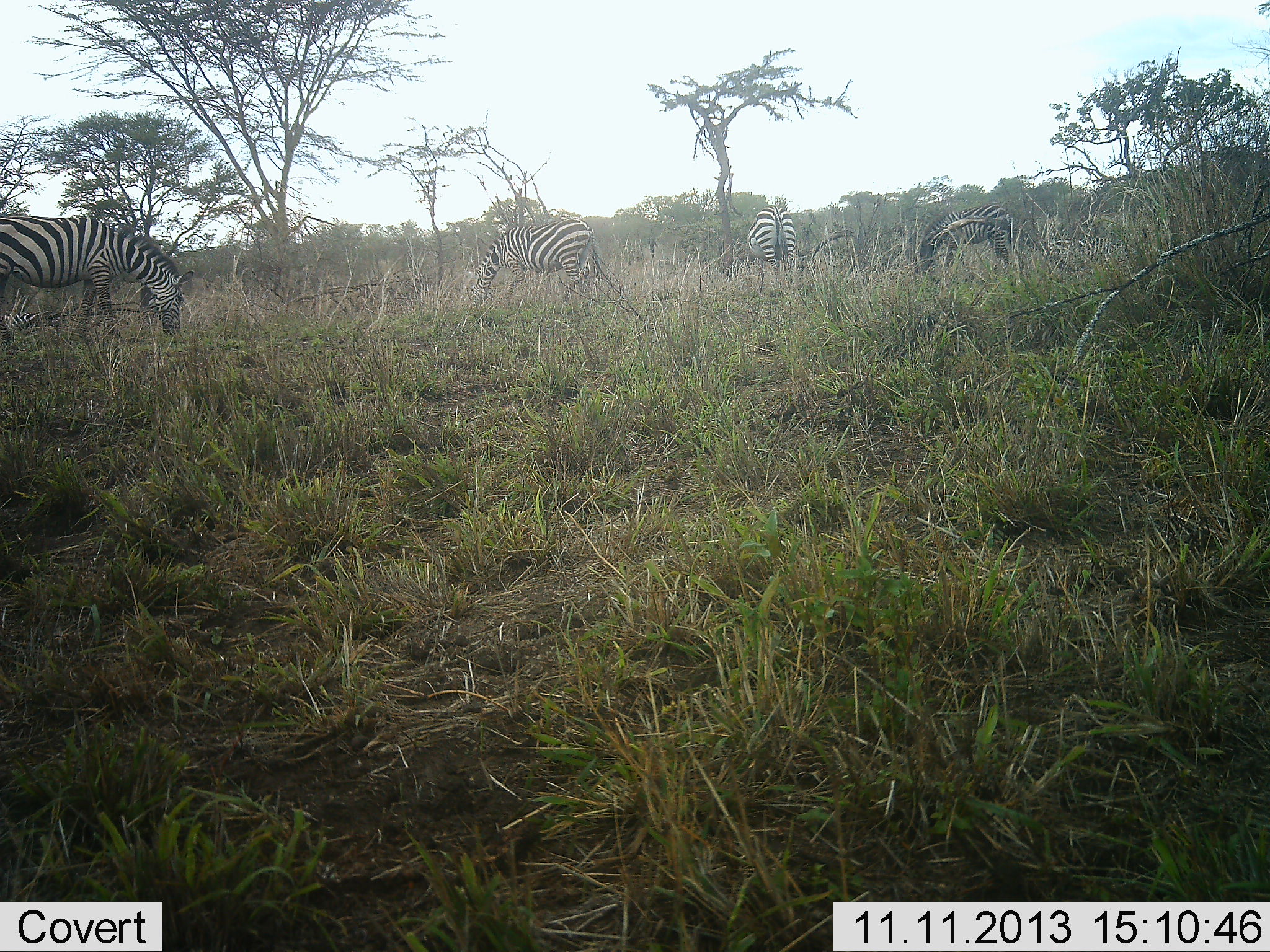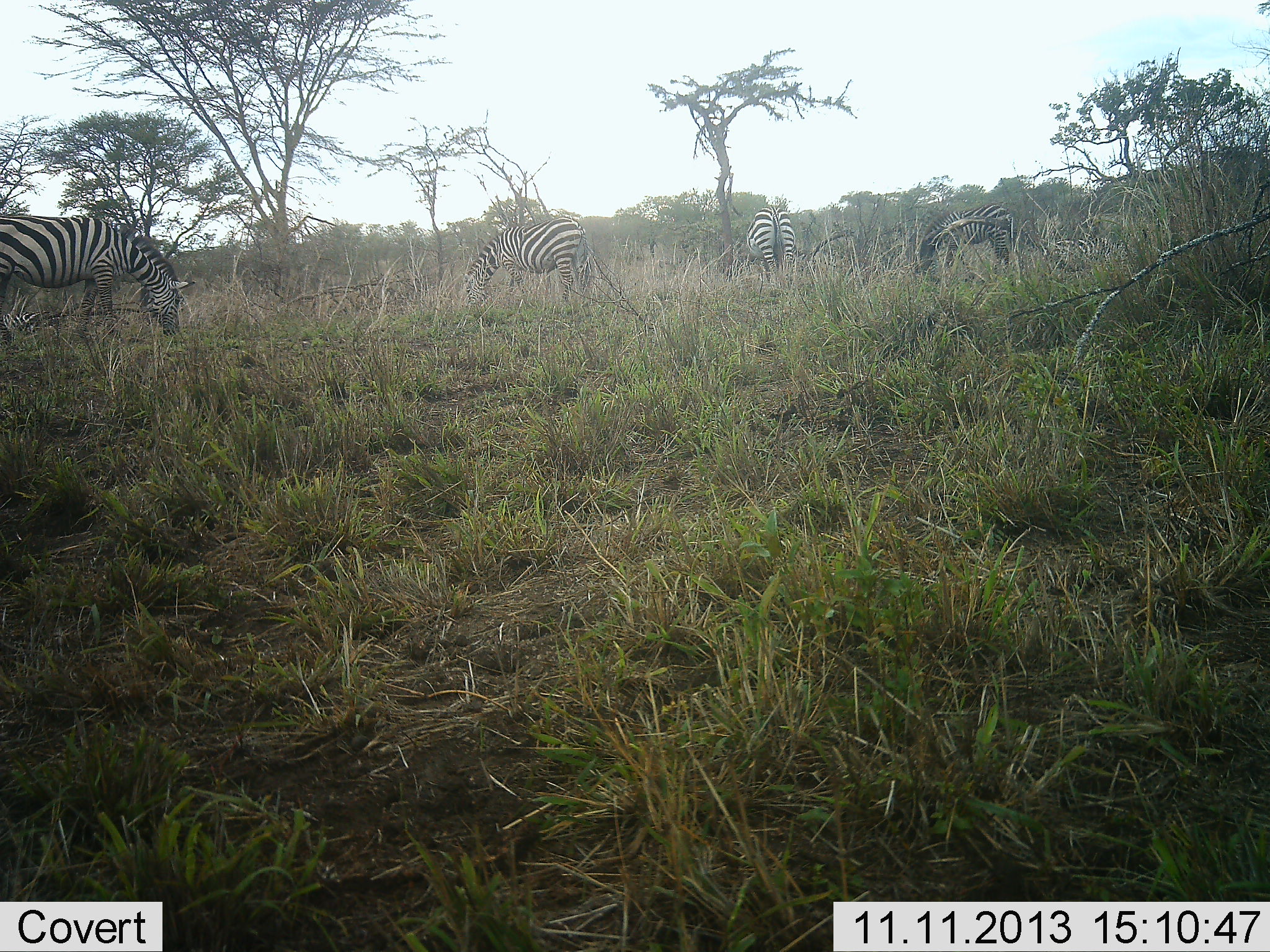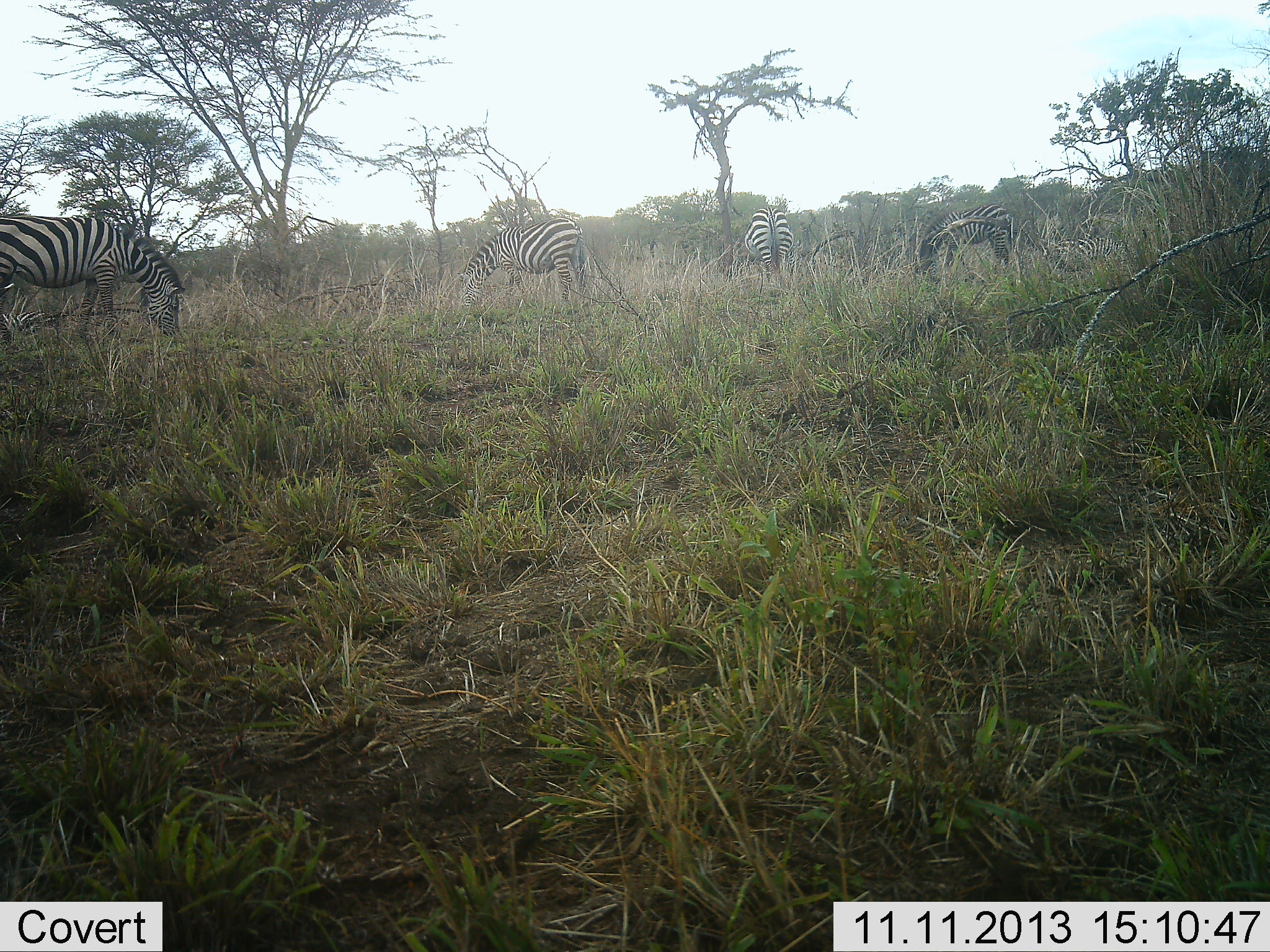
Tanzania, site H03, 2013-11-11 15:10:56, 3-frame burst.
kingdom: Animalia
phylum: Chordata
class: Mammalia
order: Perissodactyla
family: Equidae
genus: Equus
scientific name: Equus quagga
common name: plains zebra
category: zebra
Zebra (plains zebra) (Equus quagga), count 5. Behavior (volunteer vote fractions): standing 10%, resting 10%, moving 0%, interacting 0%. Young present (vote fraction): 0%. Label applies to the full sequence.